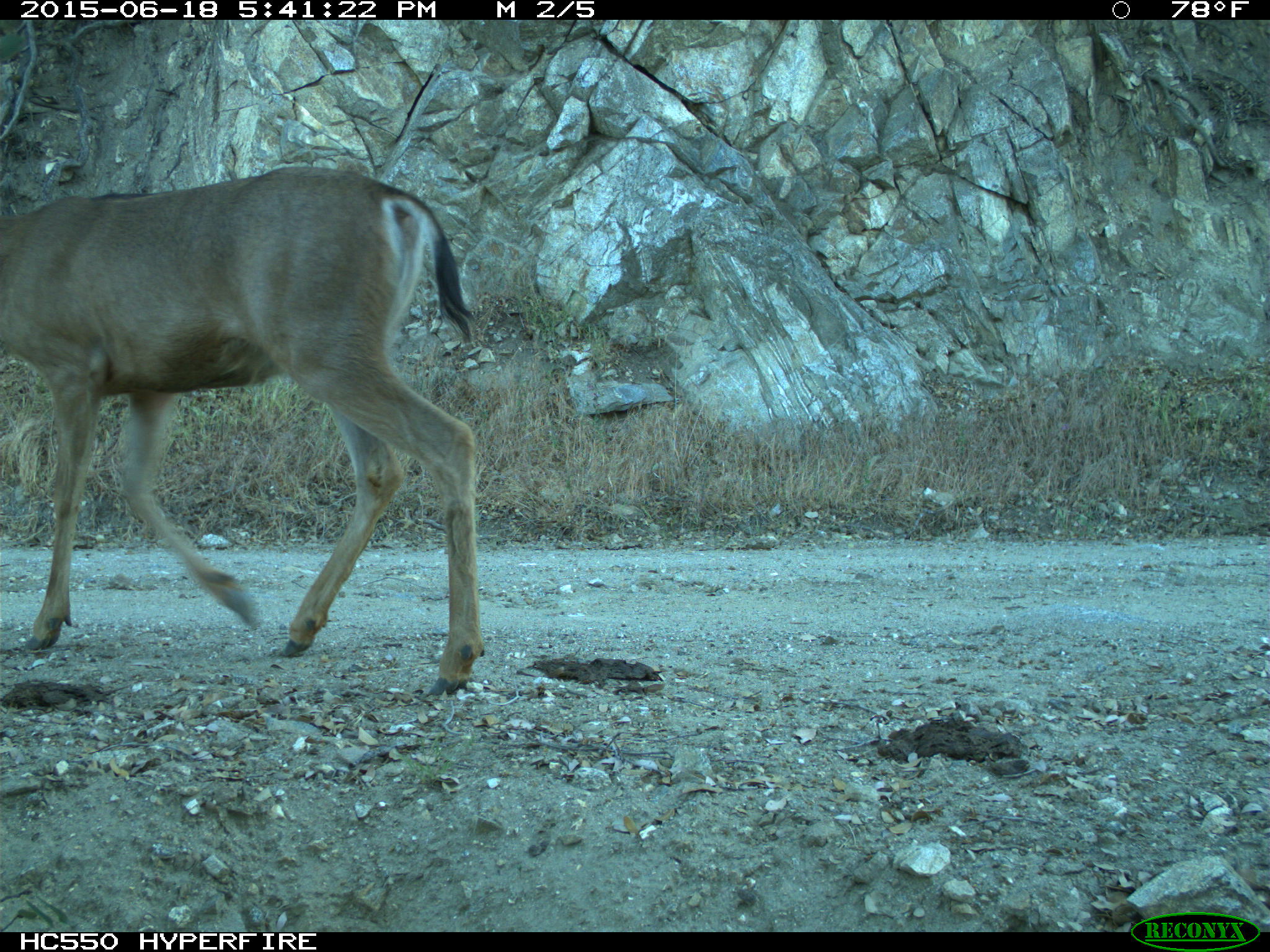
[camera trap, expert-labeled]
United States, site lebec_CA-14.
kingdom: Animalia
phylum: Chordata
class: Mammalia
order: Artiodactyla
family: Cervidae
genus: Odocoileus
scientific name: Odocoileus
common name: deer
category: unidentified deer